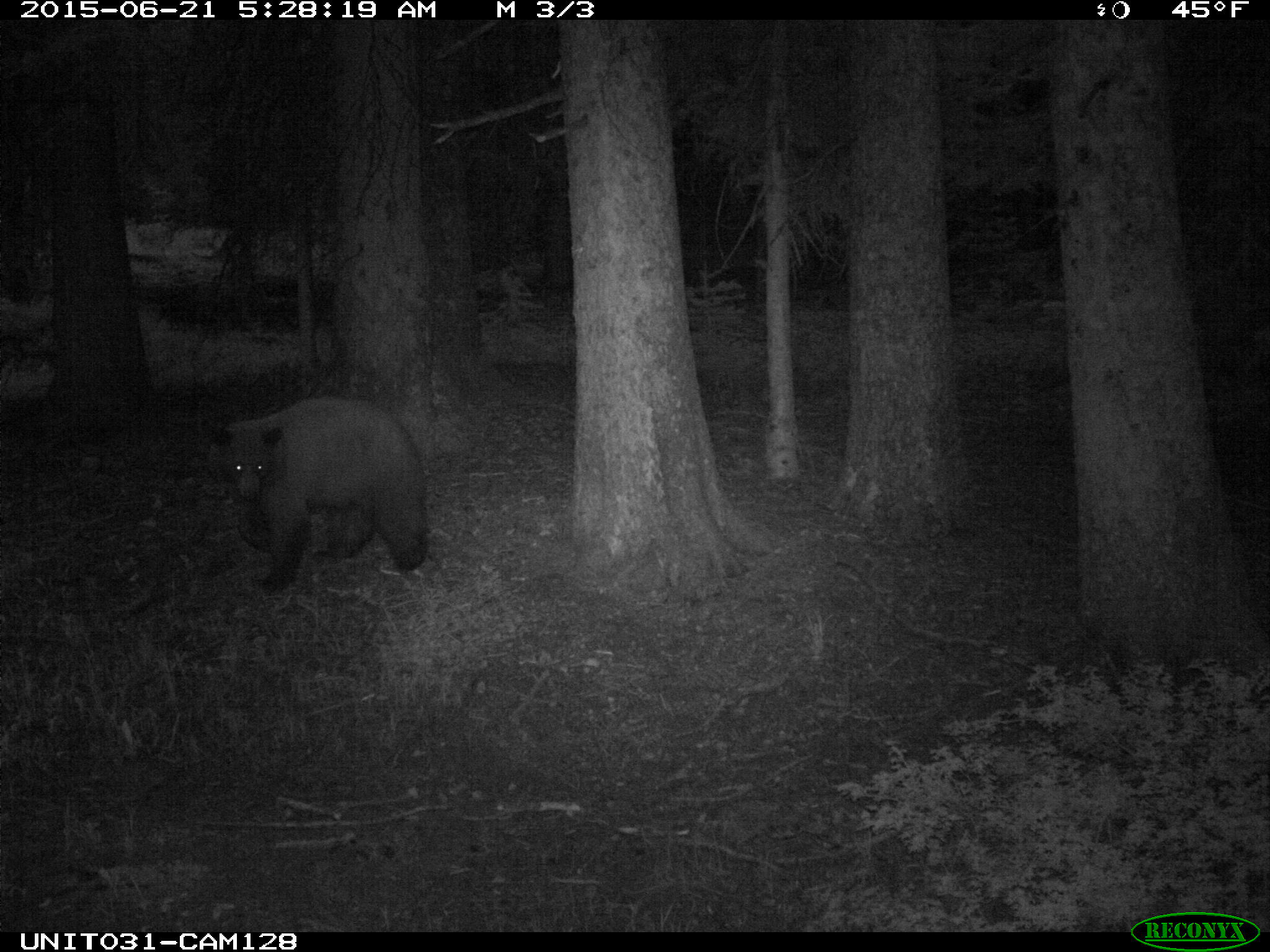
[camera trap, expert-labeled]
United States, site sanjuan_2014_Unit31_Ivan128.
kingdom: Animalia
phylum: Chordata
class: Mammalia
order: Carnivora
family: Ursidae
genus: Ursus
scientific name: Ursus americanus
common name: american black bear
Ursus americanus (american black bear).